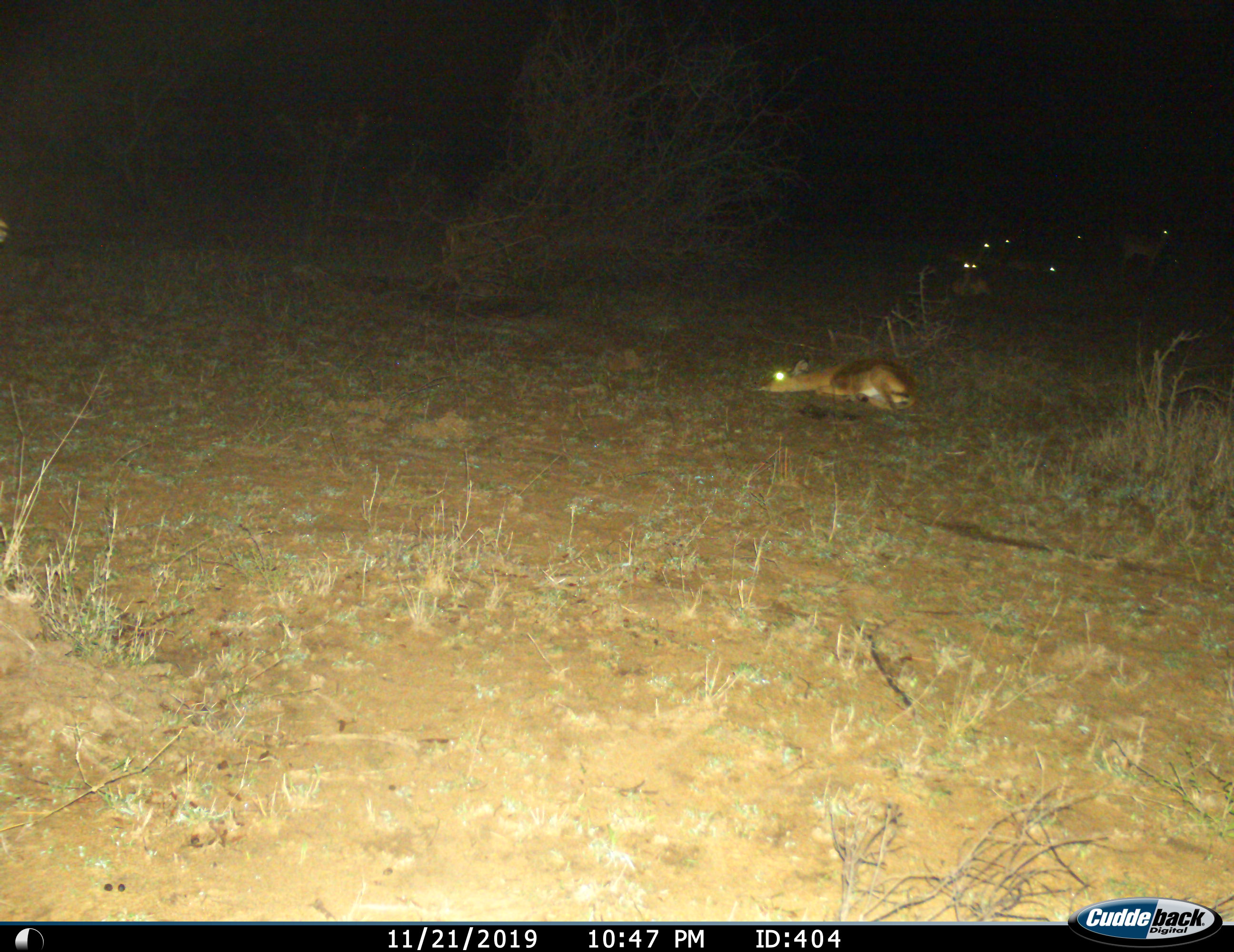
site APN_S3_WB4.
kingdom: Animalia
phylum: Chordata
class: Mammalia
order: Artiodactyla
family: Bovidae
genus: Aepyceros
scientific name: Aepyceros melampus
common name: impala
Impala (Aepyceros melampus), count 7. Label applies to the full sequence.